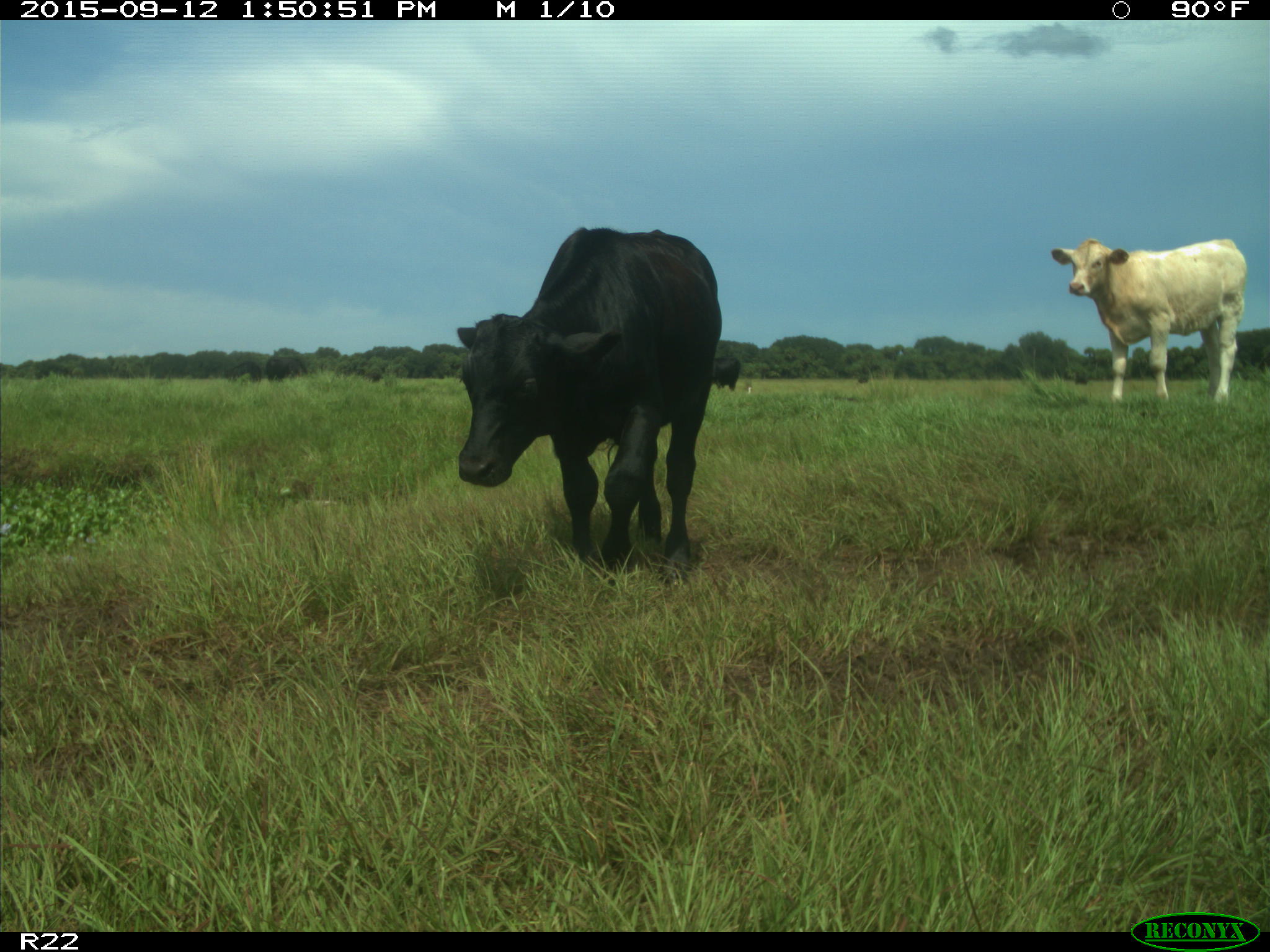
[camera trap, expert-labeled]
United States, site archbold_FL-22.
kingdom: Animalia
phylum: Chordata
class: Mammalia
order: Artiodactyla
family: Bovidae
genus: Bos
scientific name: Bos taurus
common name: domestic cow